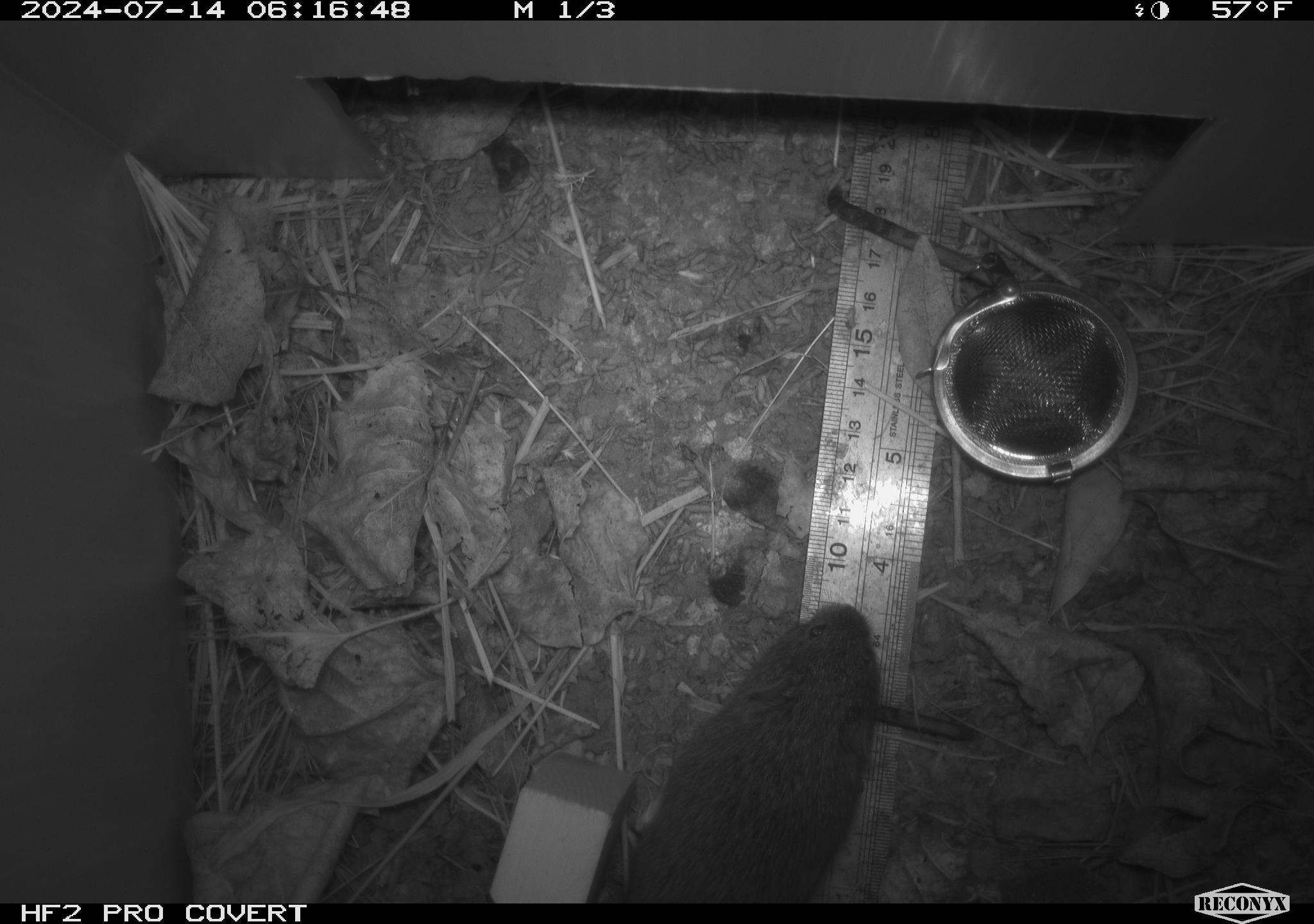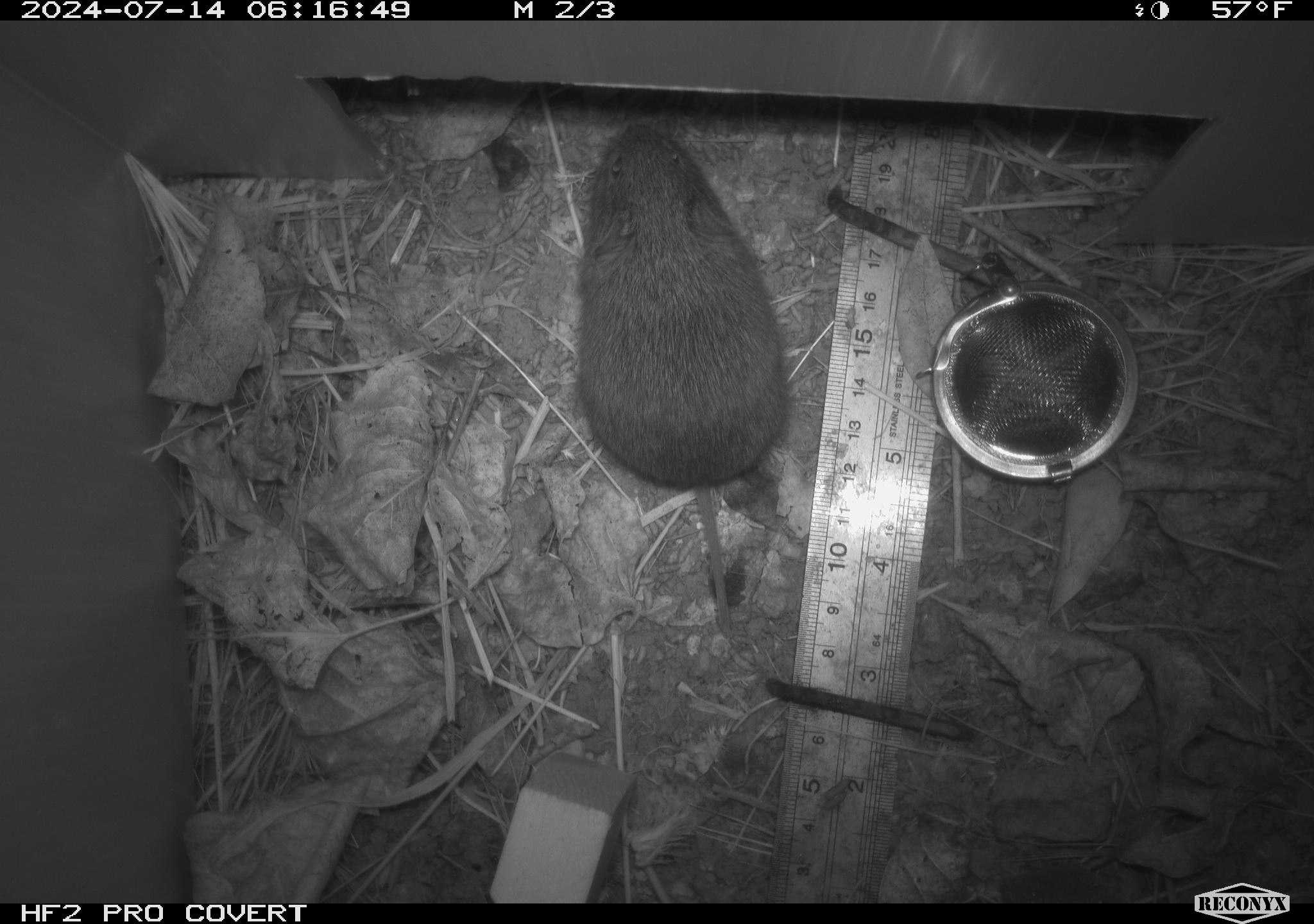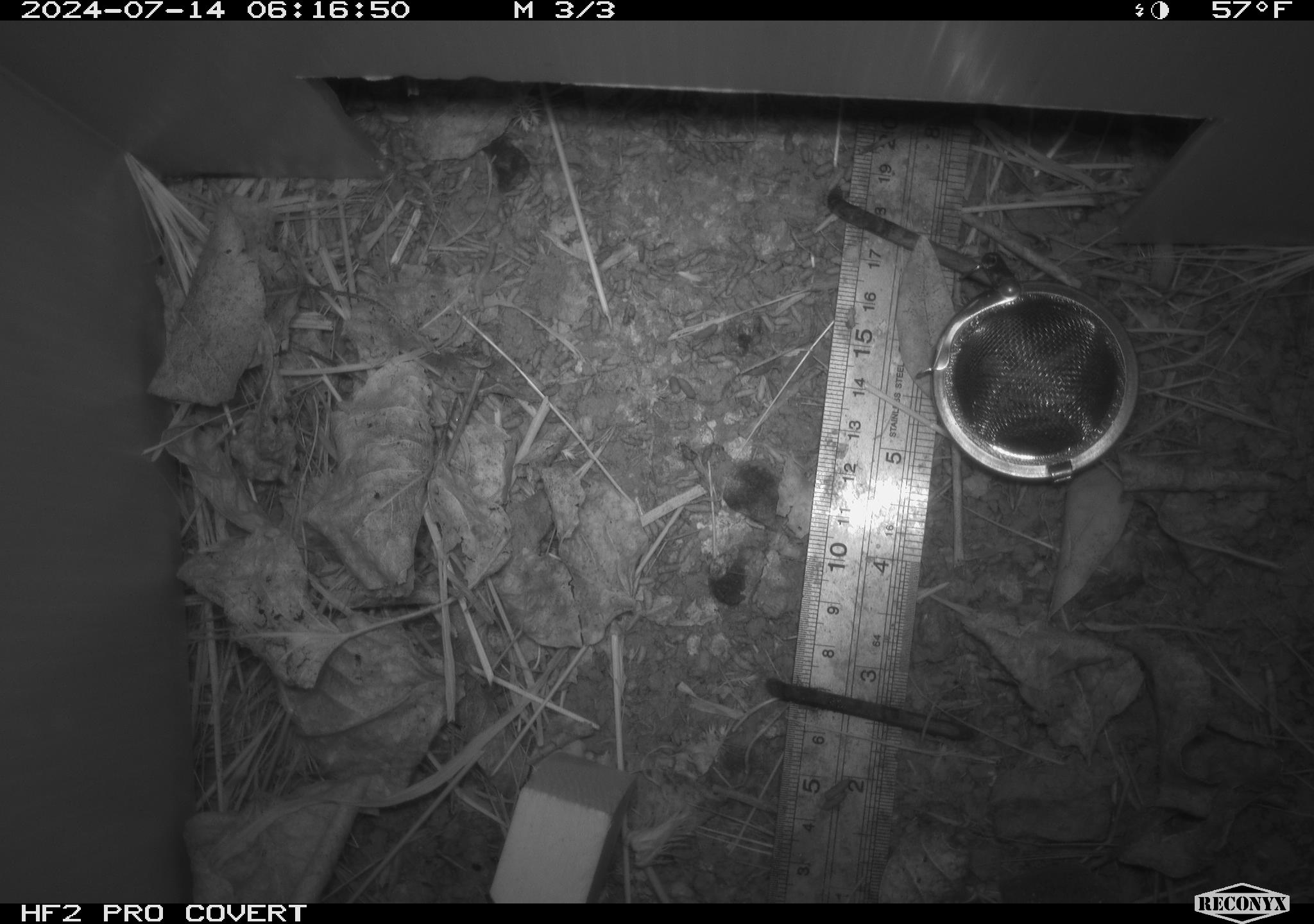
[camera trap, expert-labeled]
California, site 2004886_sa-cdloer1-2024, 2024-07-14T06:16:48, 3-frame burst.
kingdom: Animalia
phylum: Chordata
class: Mammalia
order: Rodentia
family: Cricetidae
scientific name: Arvicolinae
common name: voles, lemmings, and muskrats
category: arvicolinae subfamily